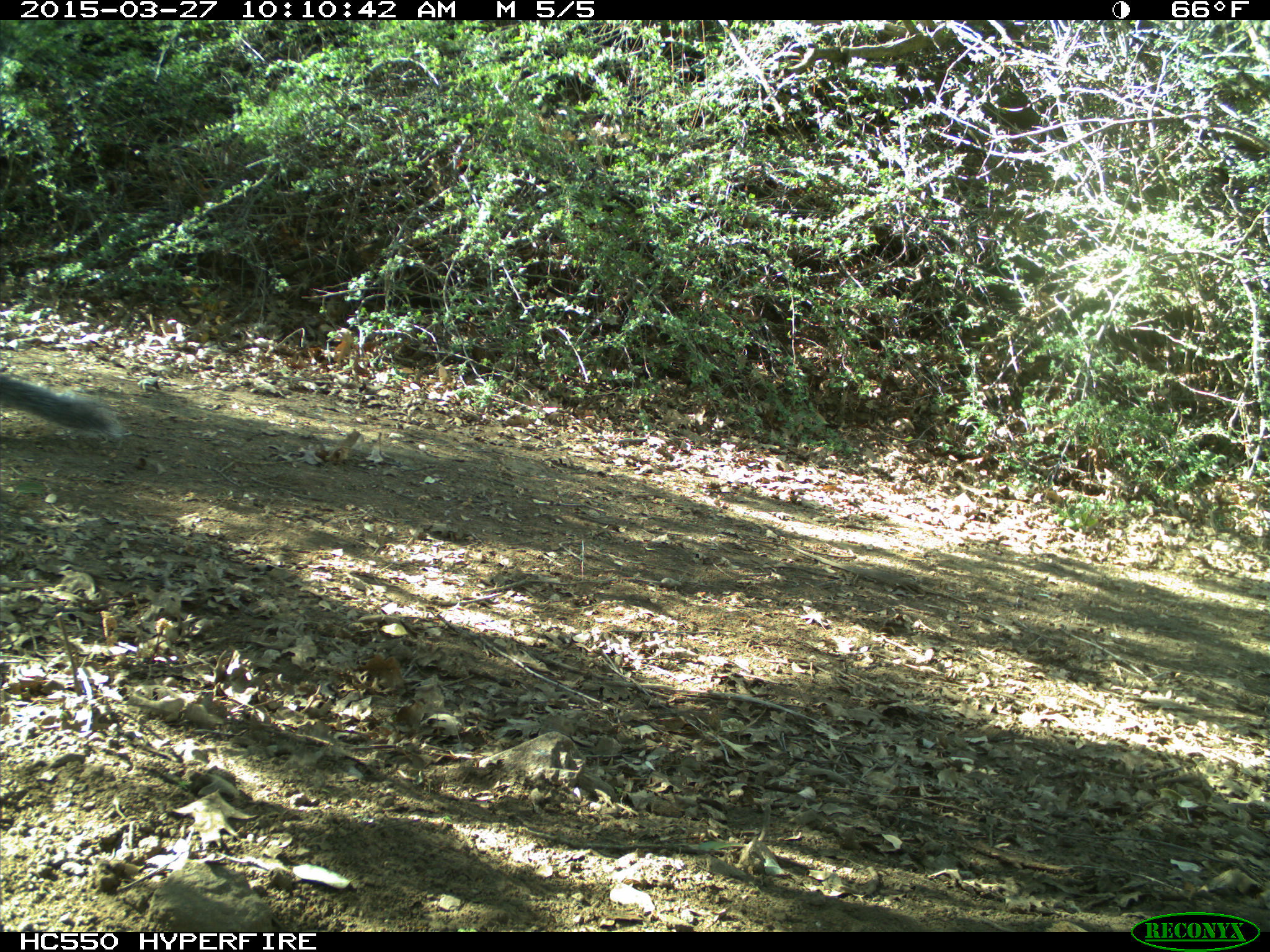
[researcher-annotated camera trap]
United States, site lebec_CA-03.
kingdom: Animalia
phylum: Chordata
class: Mammalia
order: Rodentia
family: Sciuridae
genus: Sciurus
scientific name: Sciurus carolinensis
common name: eastern gray squirrel